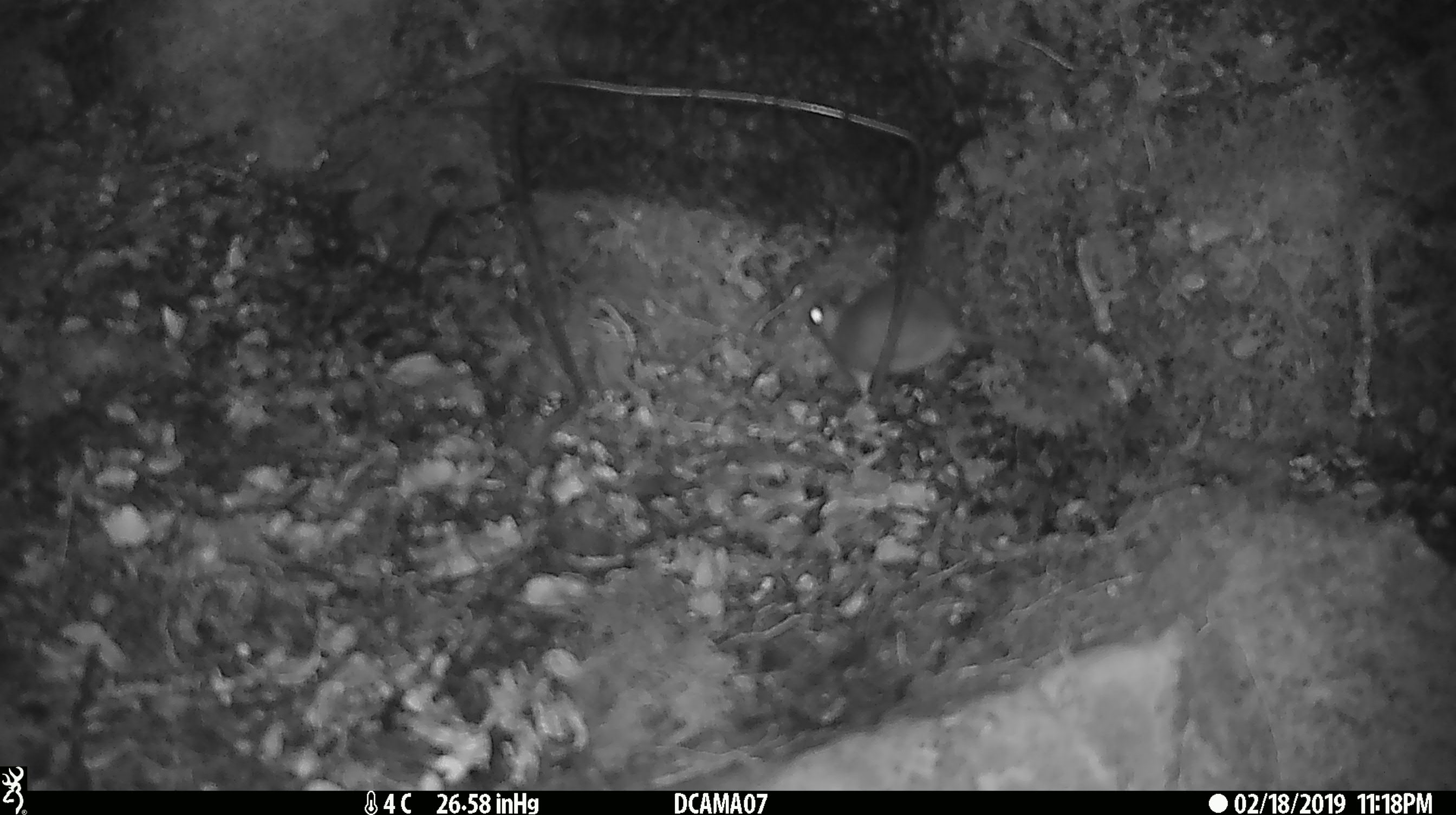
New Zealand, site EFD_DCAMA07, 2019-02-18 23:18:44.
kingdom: Animalia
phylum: Chordata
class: Mammalia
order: Rodentia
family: Muridae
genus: Mus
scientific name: Mus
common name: mouse